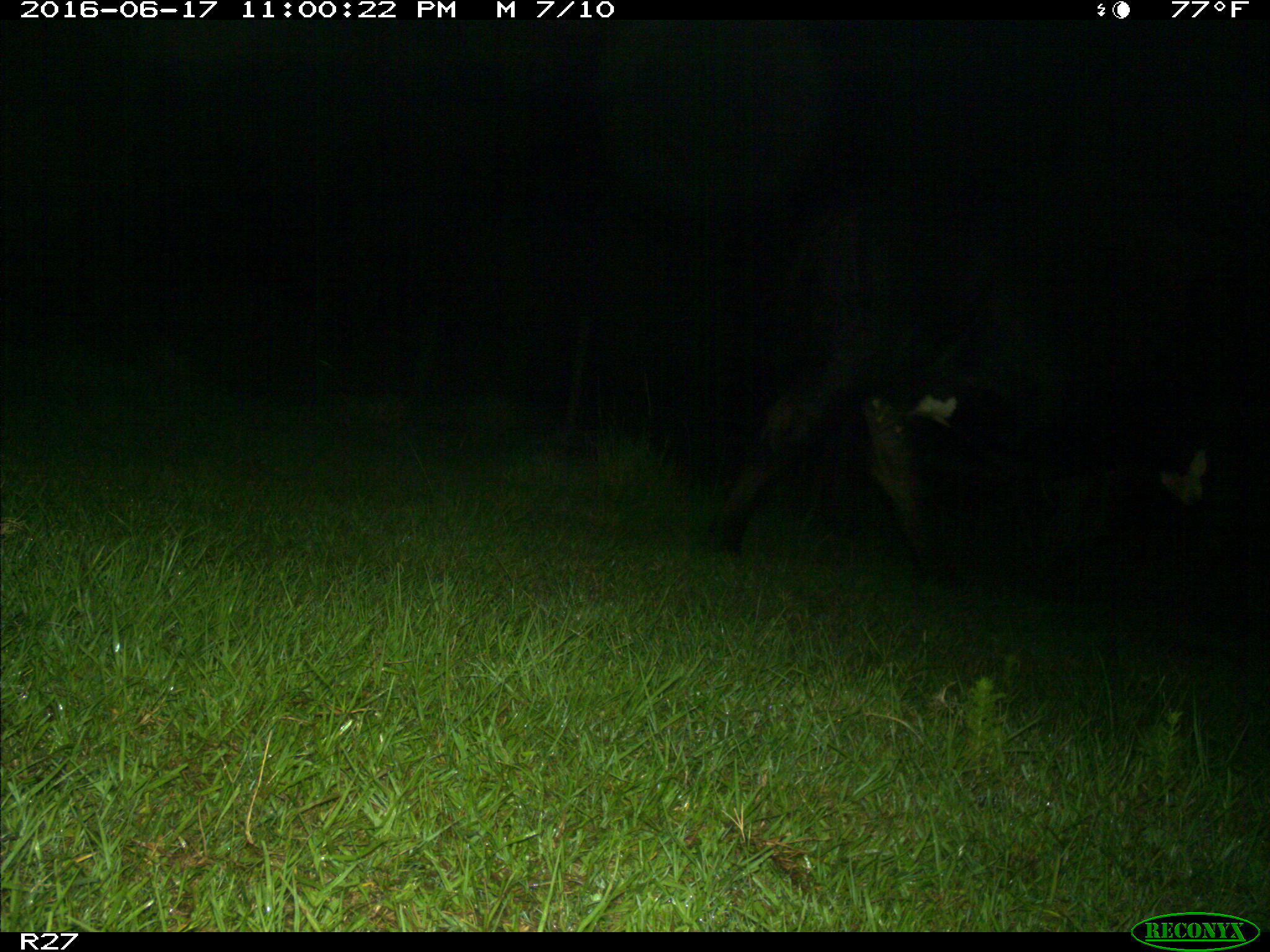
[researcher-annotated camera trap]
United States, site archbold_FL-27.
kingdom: Animalia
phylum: Chordata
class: Mammalia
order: Artiodactyla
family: Bovidae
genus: Bos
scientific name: Bos taurus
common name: domestic cow